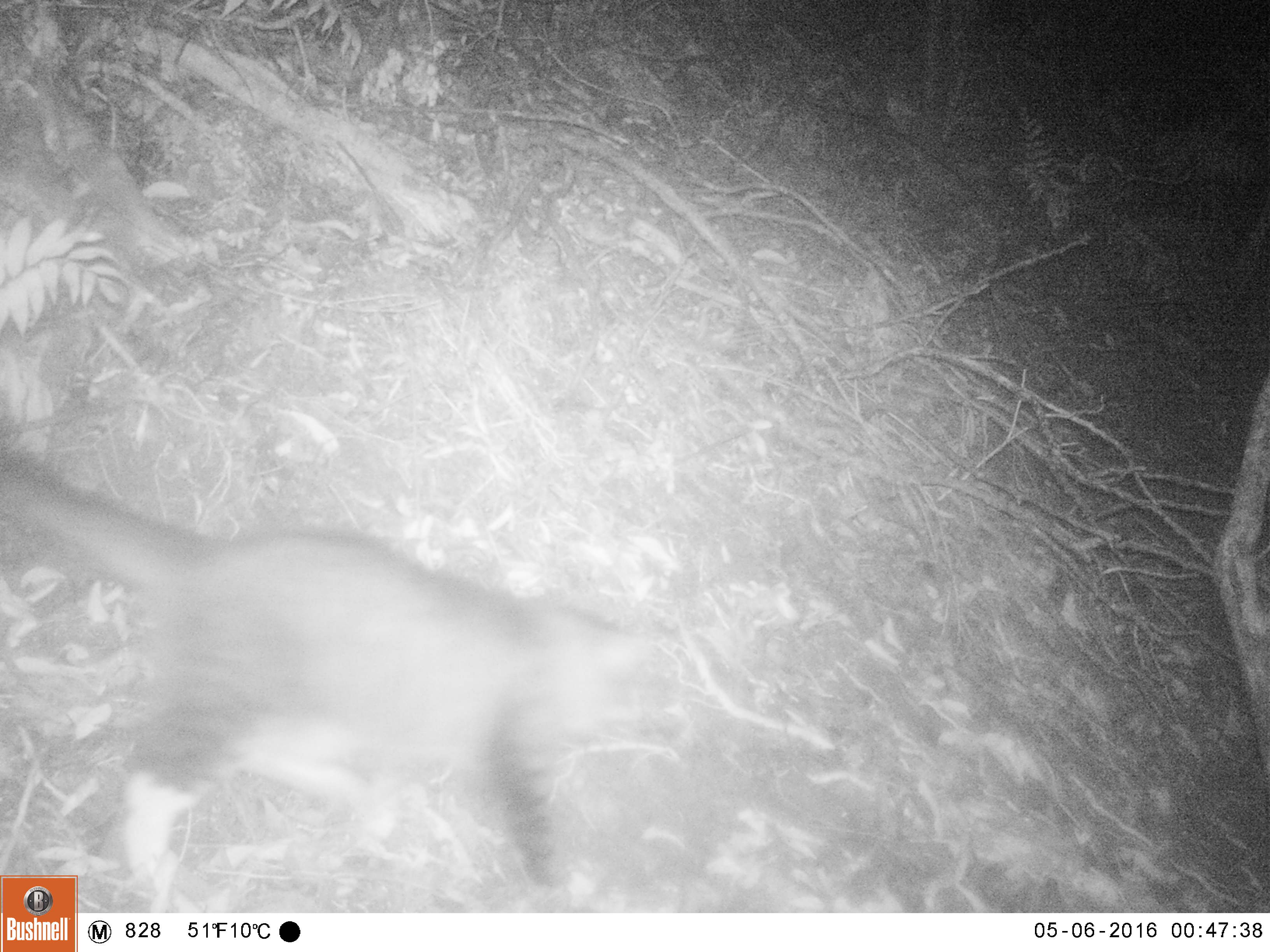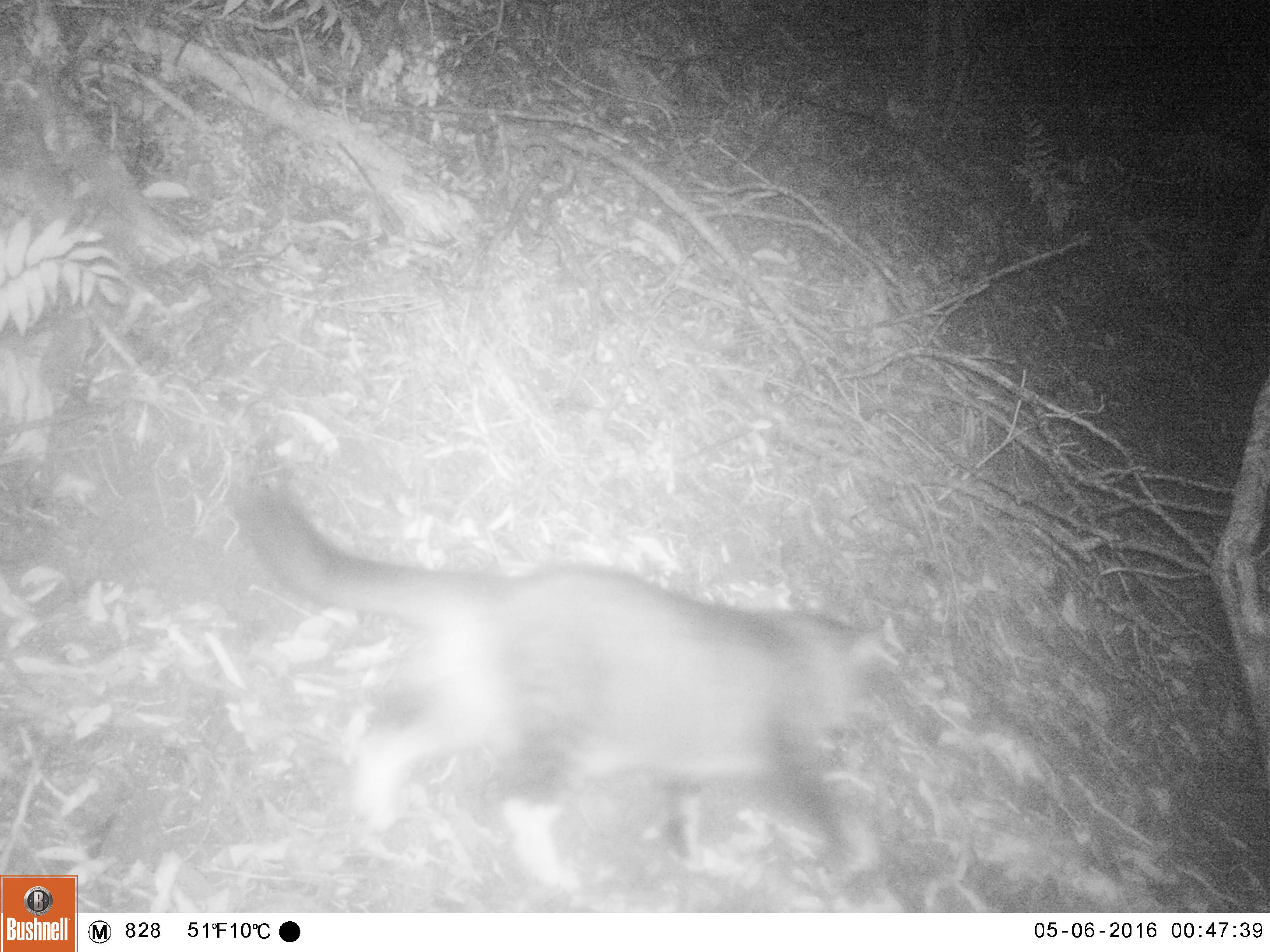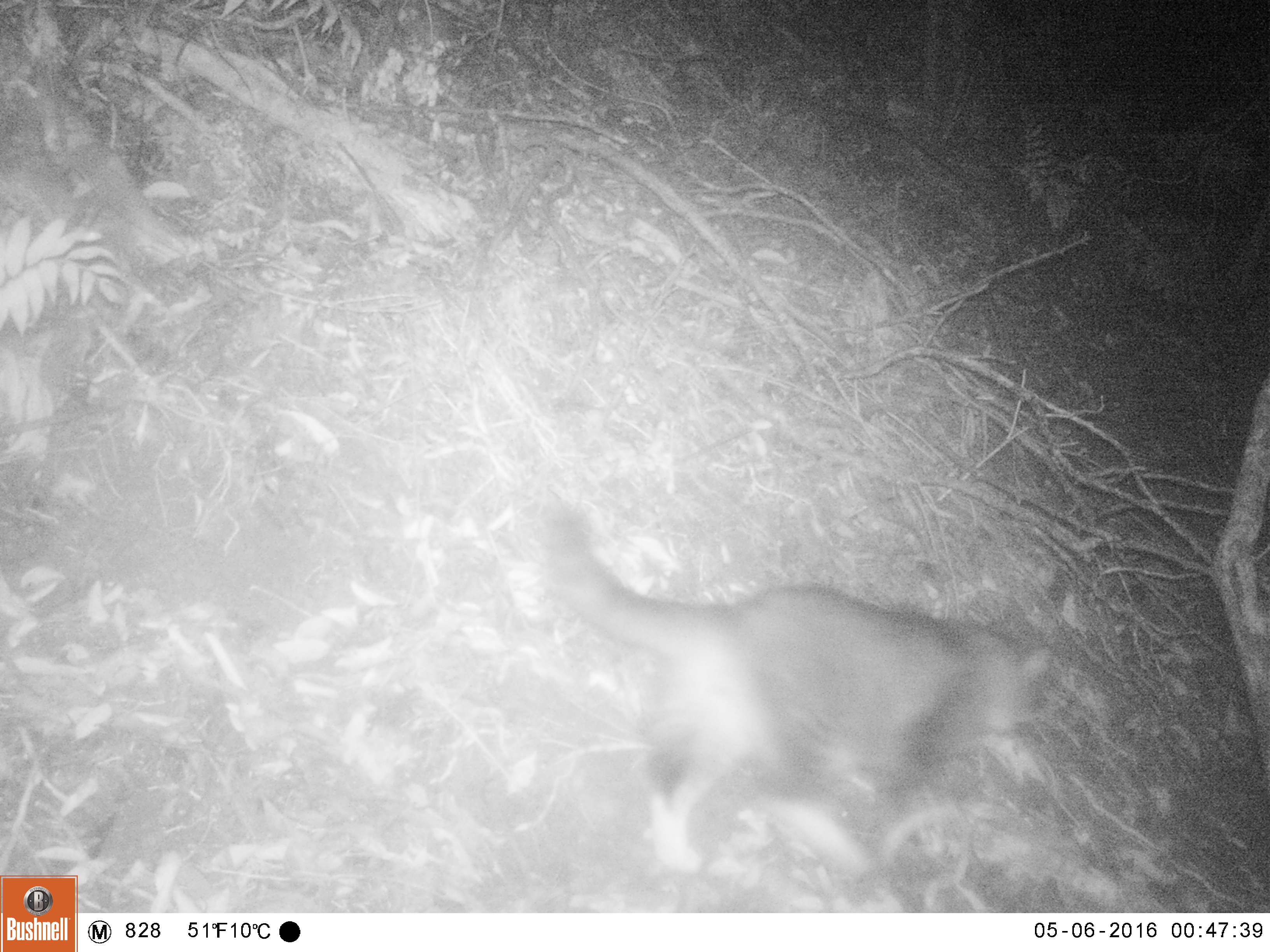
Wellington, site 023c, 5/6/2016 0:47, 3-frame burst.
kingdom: Animalia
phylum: Chordata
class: Mammalia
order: Carnivora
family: Felidae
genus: Felis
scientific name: Felis catus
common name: cat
Cat (Felis catus).